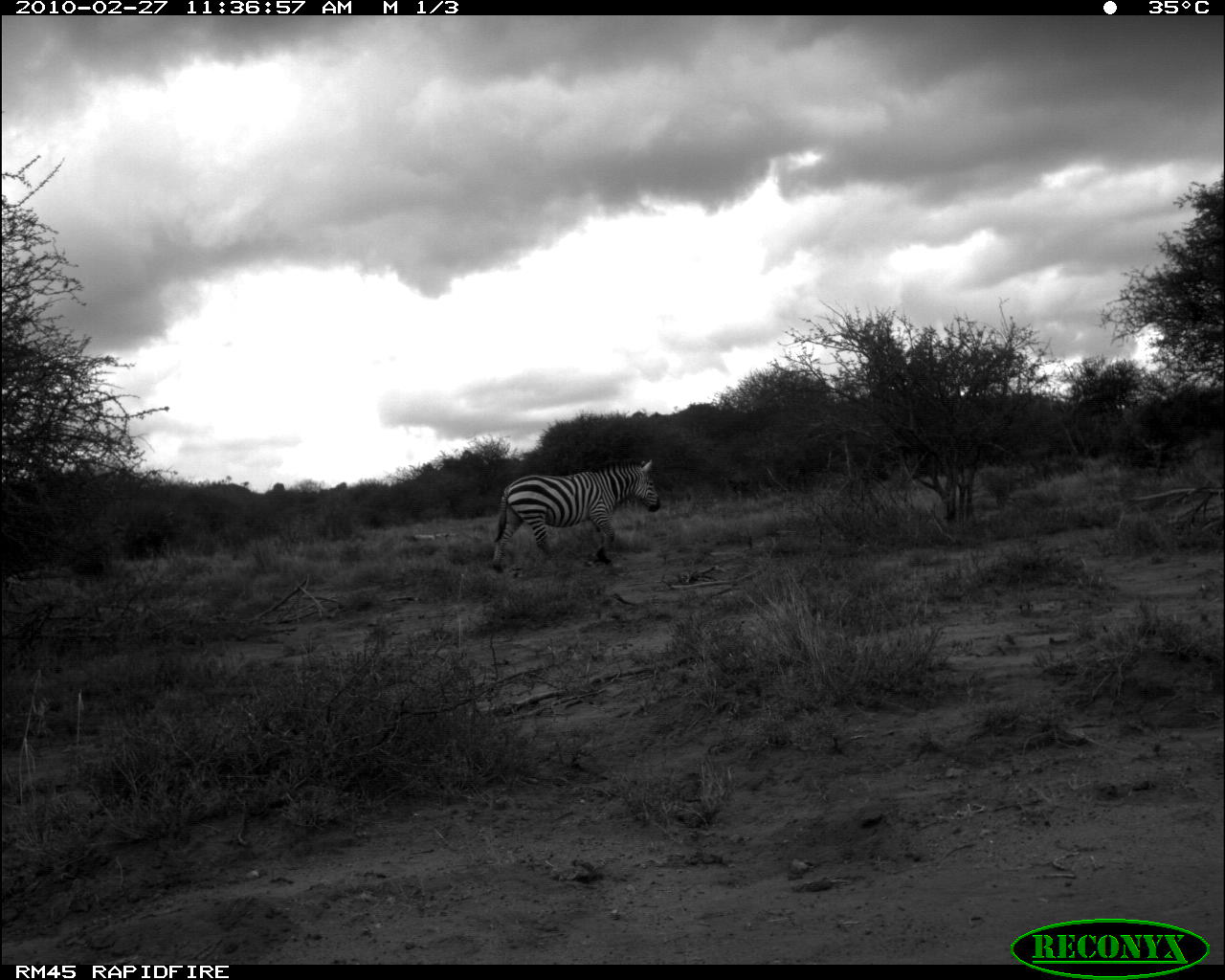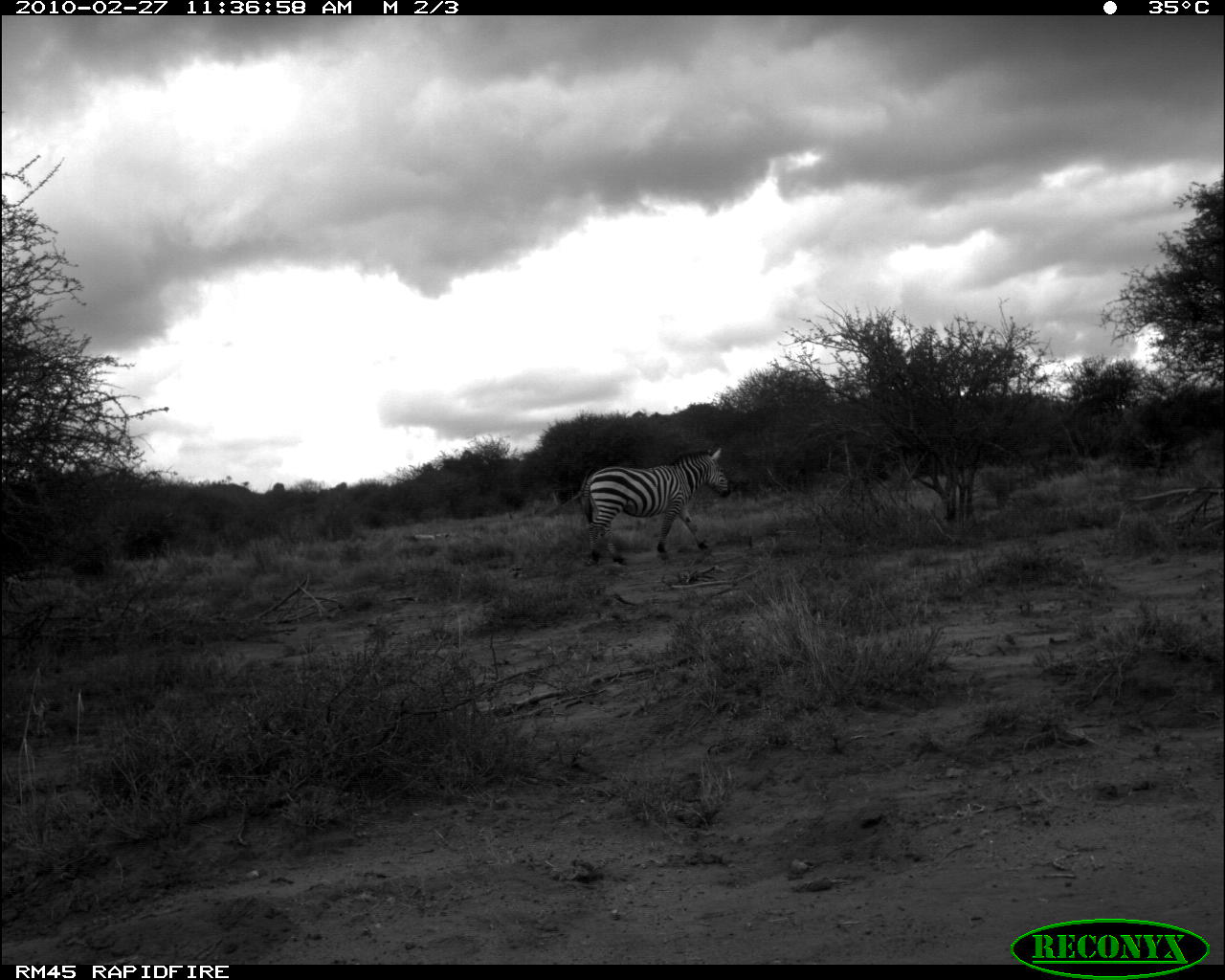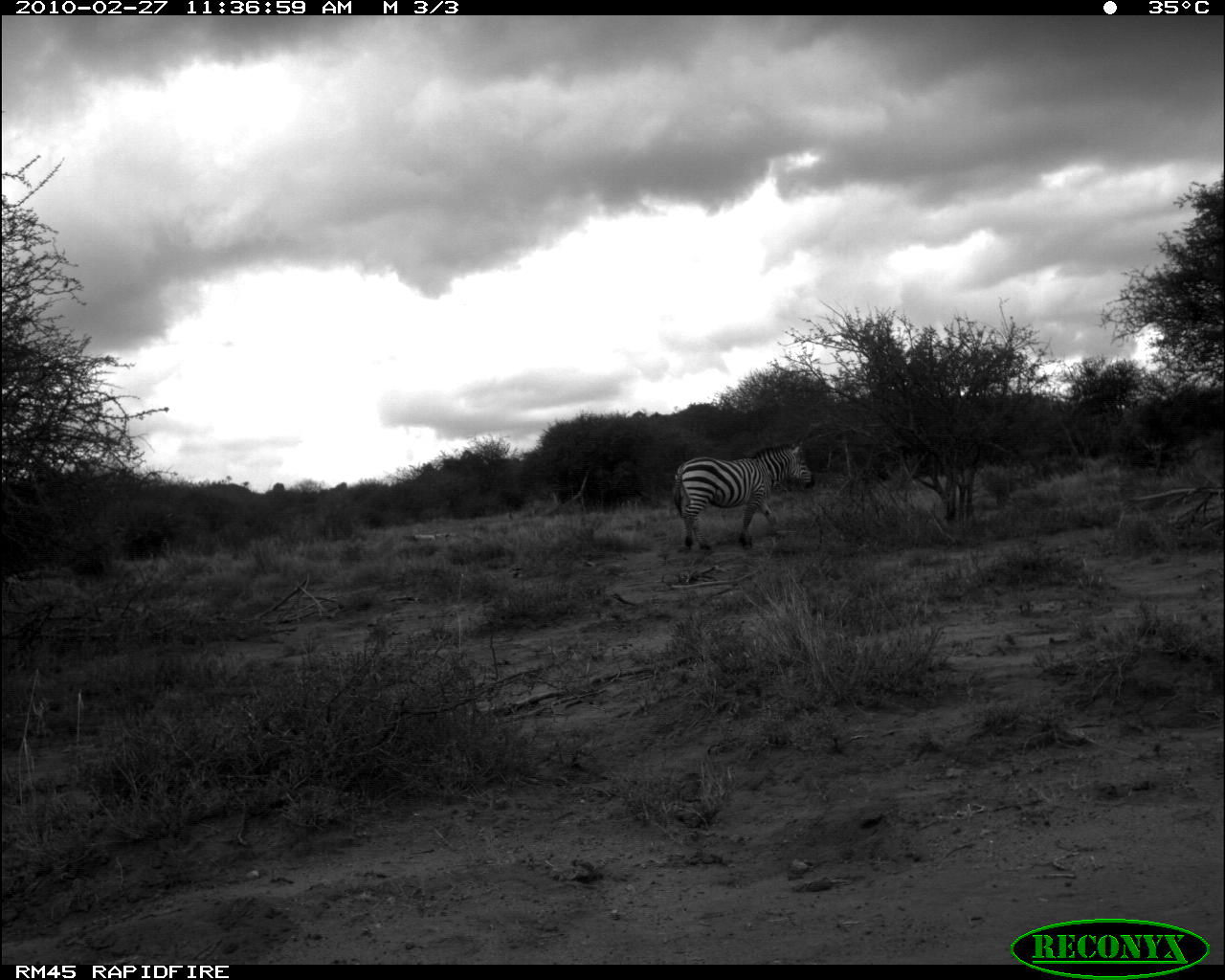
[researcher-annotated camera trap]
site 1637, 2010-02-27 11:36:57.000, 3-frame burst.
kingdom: Animalia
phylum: Chordata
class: Mammalia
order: Perissodactyla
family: Equidae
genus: Equus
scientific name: Equus quagga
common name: plains zebra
Equus quagga (plains zebra), count 1.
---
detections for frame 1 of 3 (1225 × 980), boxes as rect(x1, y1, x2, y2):
equus quagga: rect(485, 457, 662, 574)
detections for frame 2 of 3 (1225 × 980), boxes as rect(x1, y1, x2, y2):
equus quagga: rect(578, 446, 732, 567)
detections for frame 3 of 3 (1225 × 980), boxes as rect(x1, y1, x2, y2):
equus quagga: rect(672, 437, 817, 553)